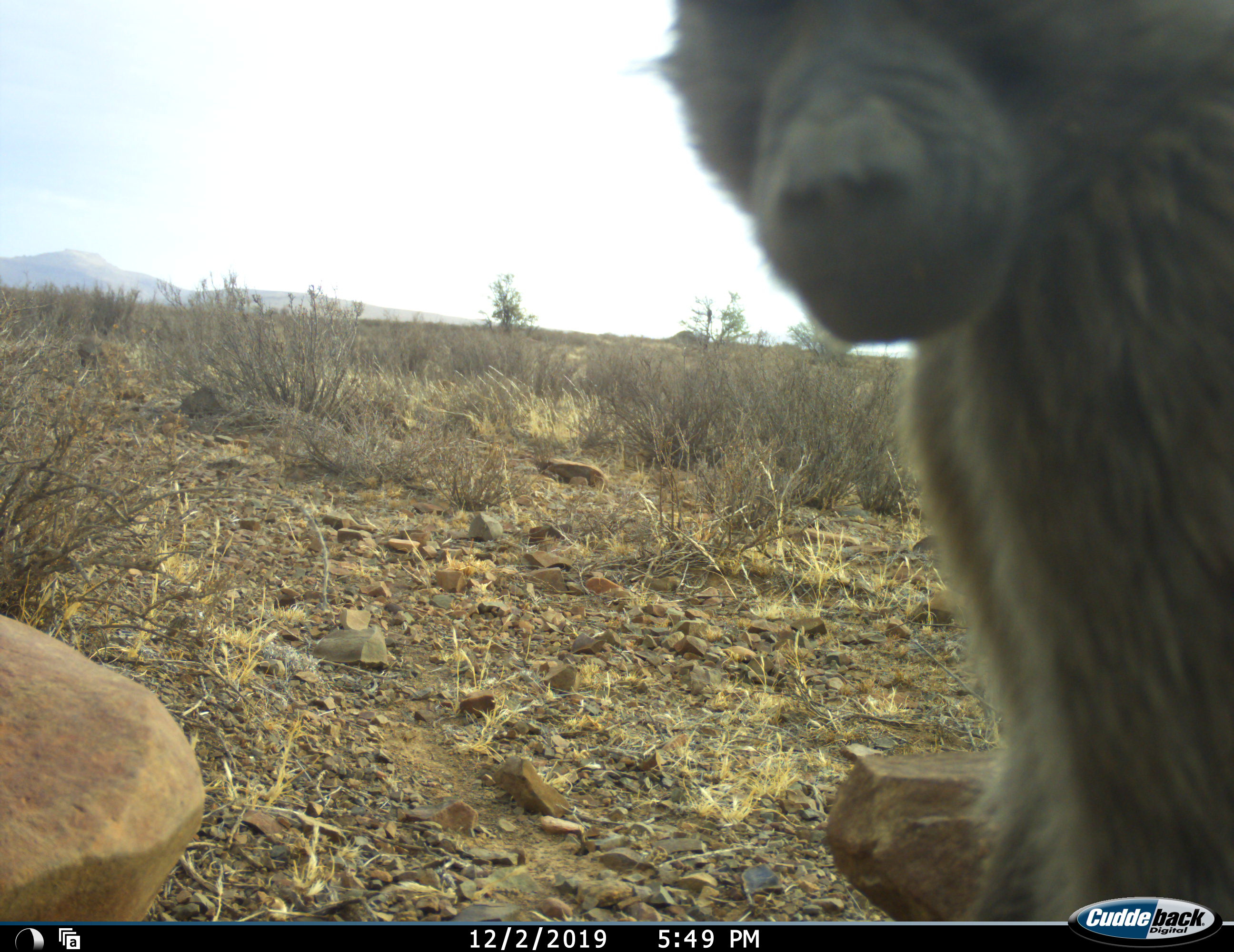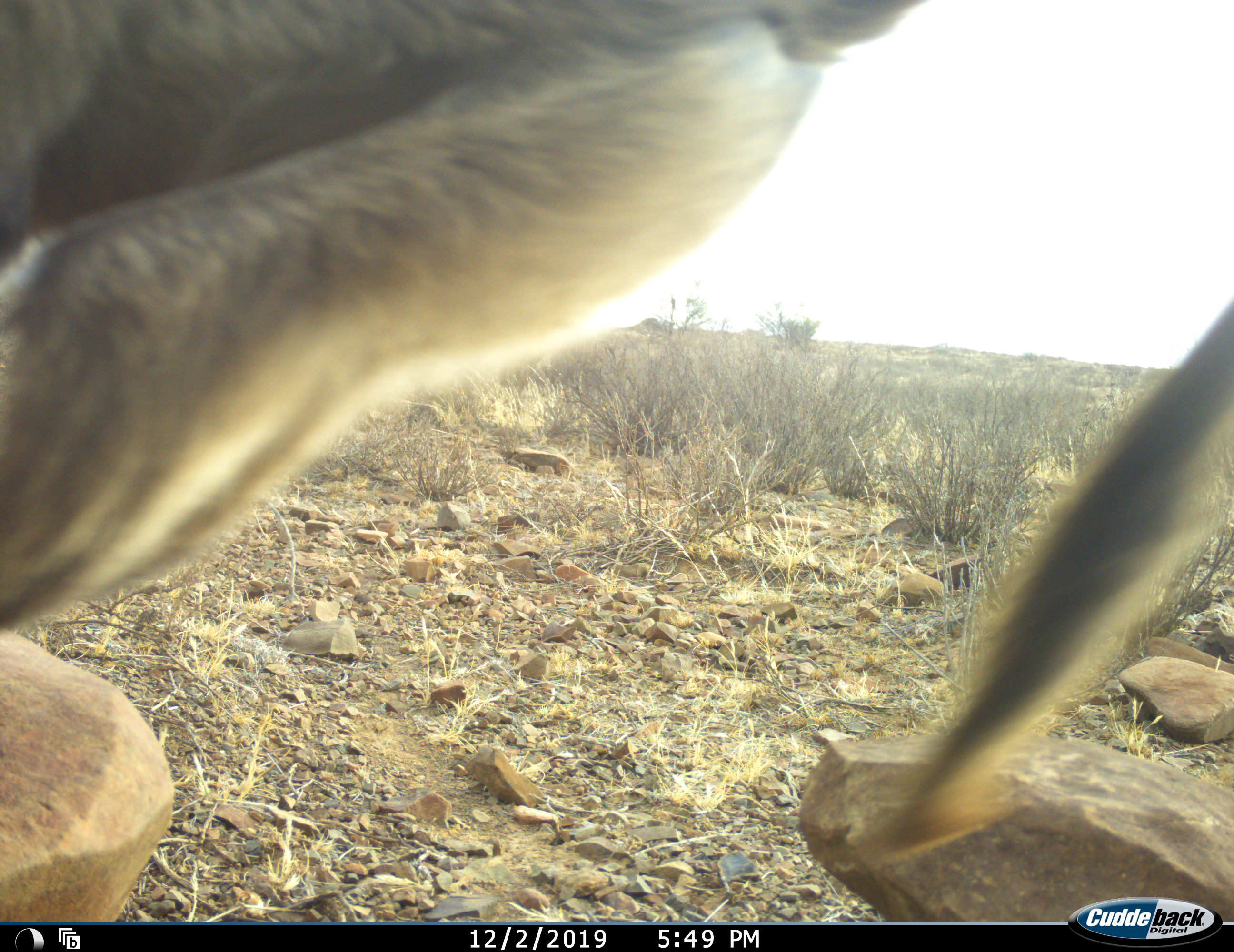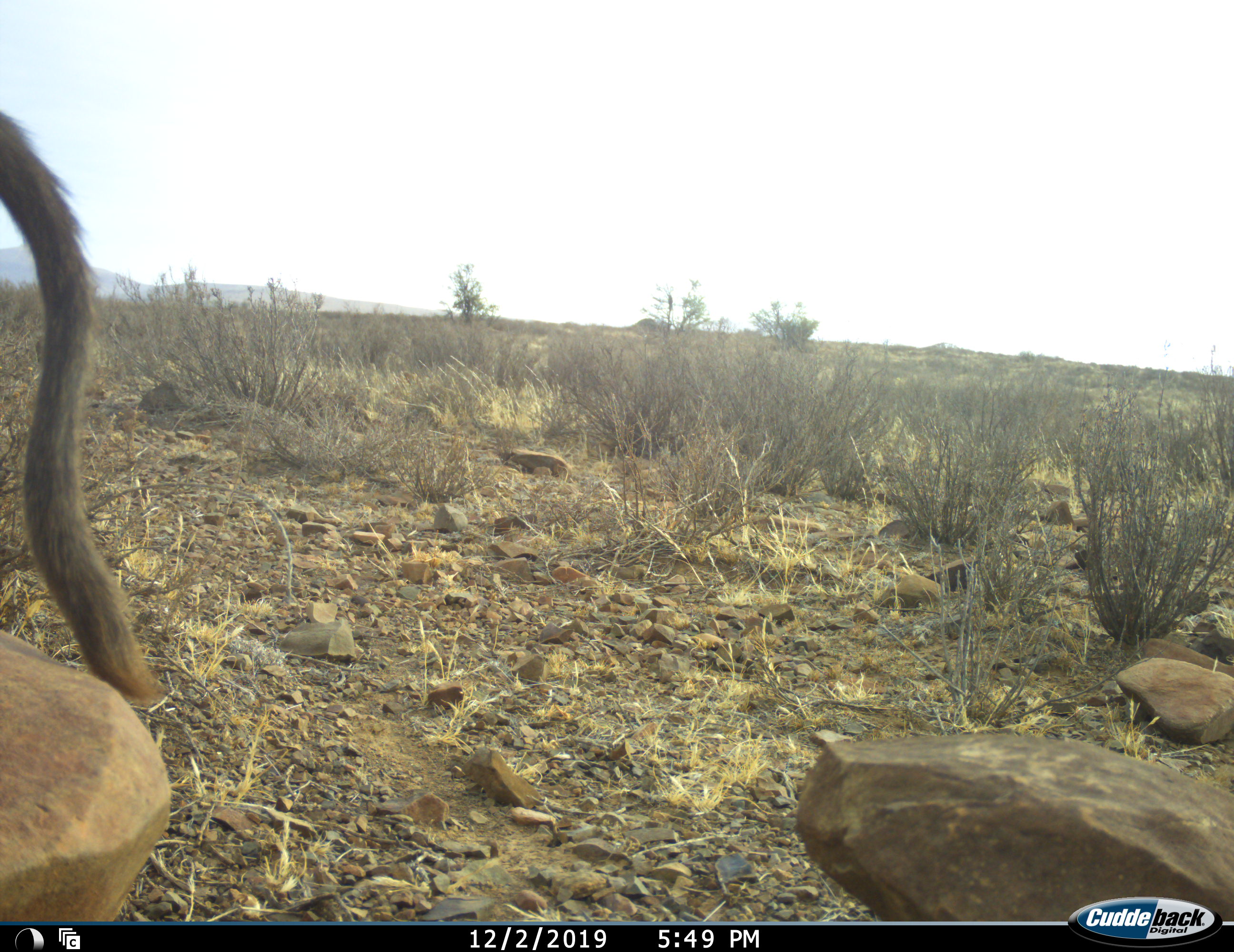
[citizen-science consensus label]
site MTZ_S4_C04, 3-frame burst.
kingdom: Animalia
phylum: Chordata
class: Mammalia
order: Primates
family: Cercopithecidae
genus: Papio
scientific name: Papio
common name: baboon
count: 1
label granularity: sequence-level